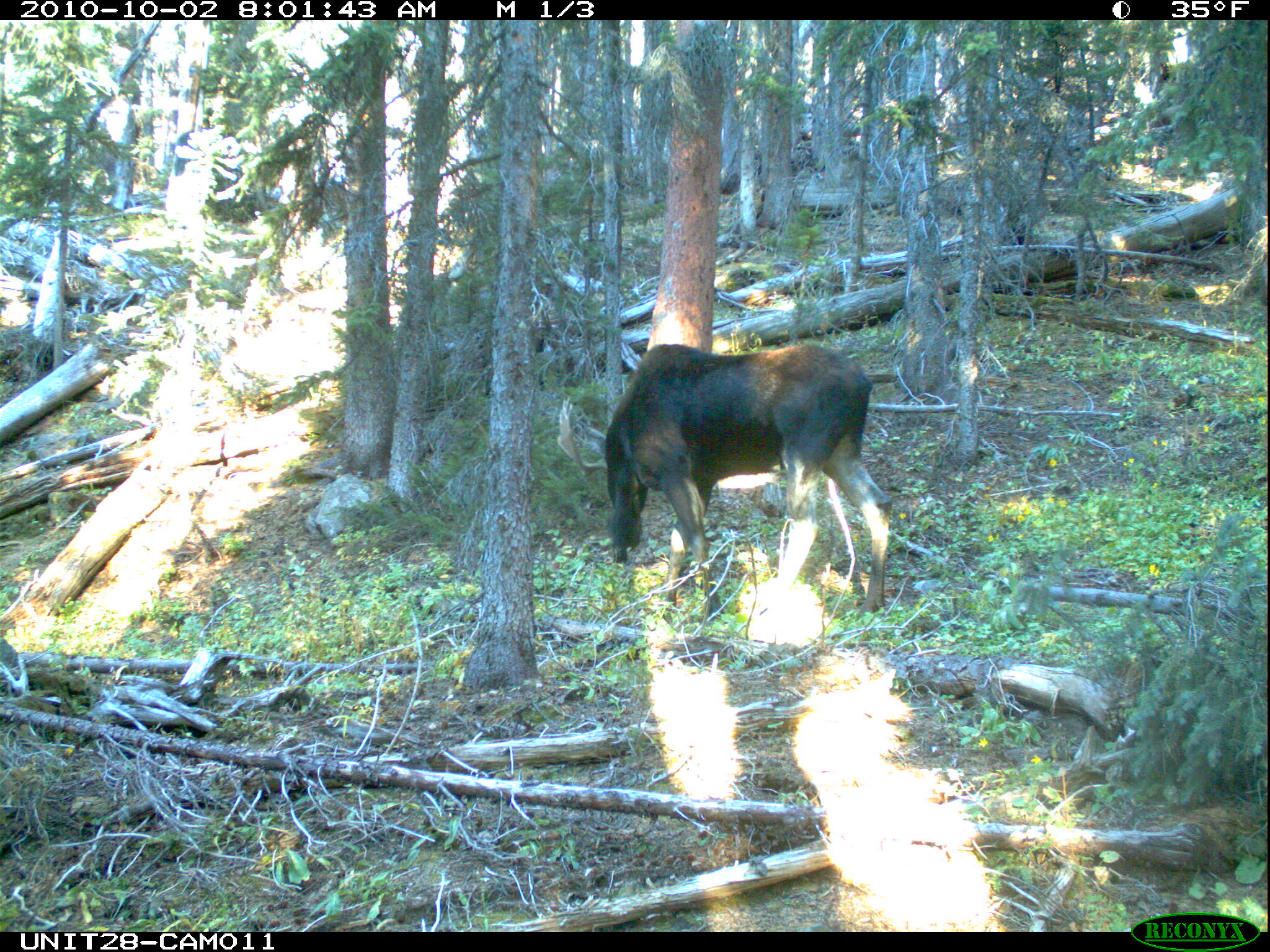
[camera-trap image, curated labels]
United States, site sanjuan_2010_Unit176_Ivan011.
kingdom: Animalia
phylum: Chordata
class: Mammalia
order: Artiodactyla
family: Cervidae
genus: Alces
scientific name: Alces alces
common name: moose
Alces alces (moose).